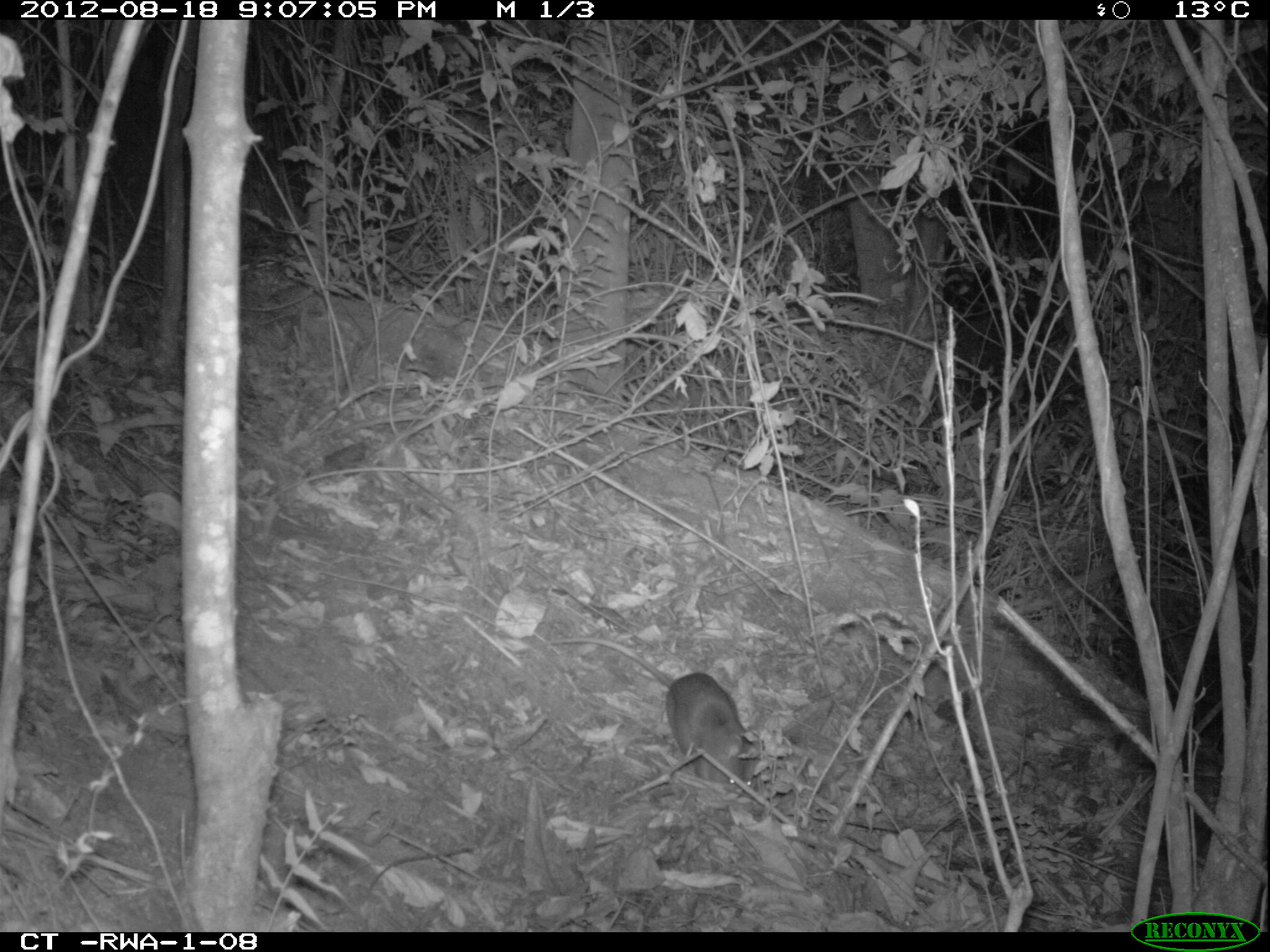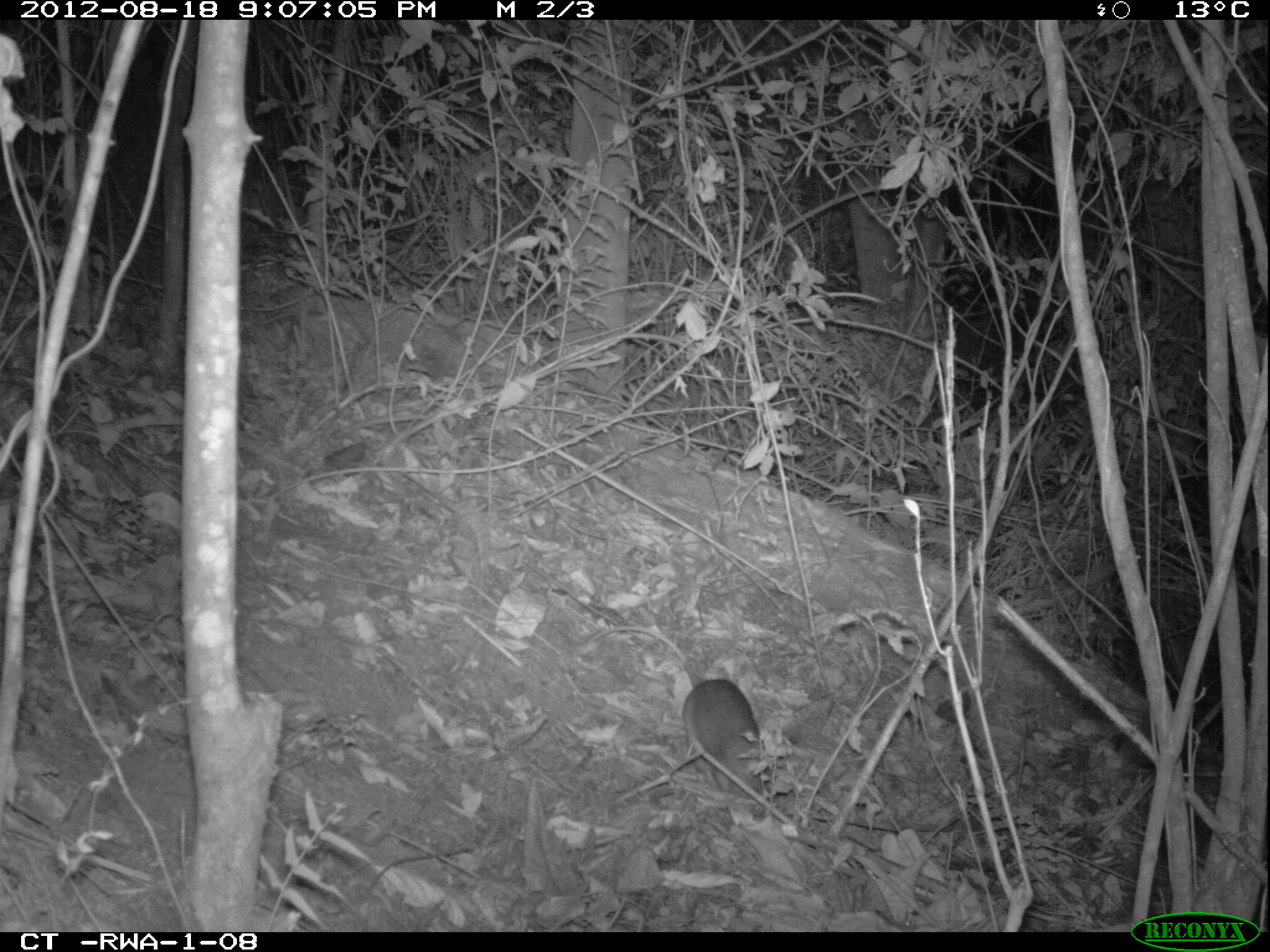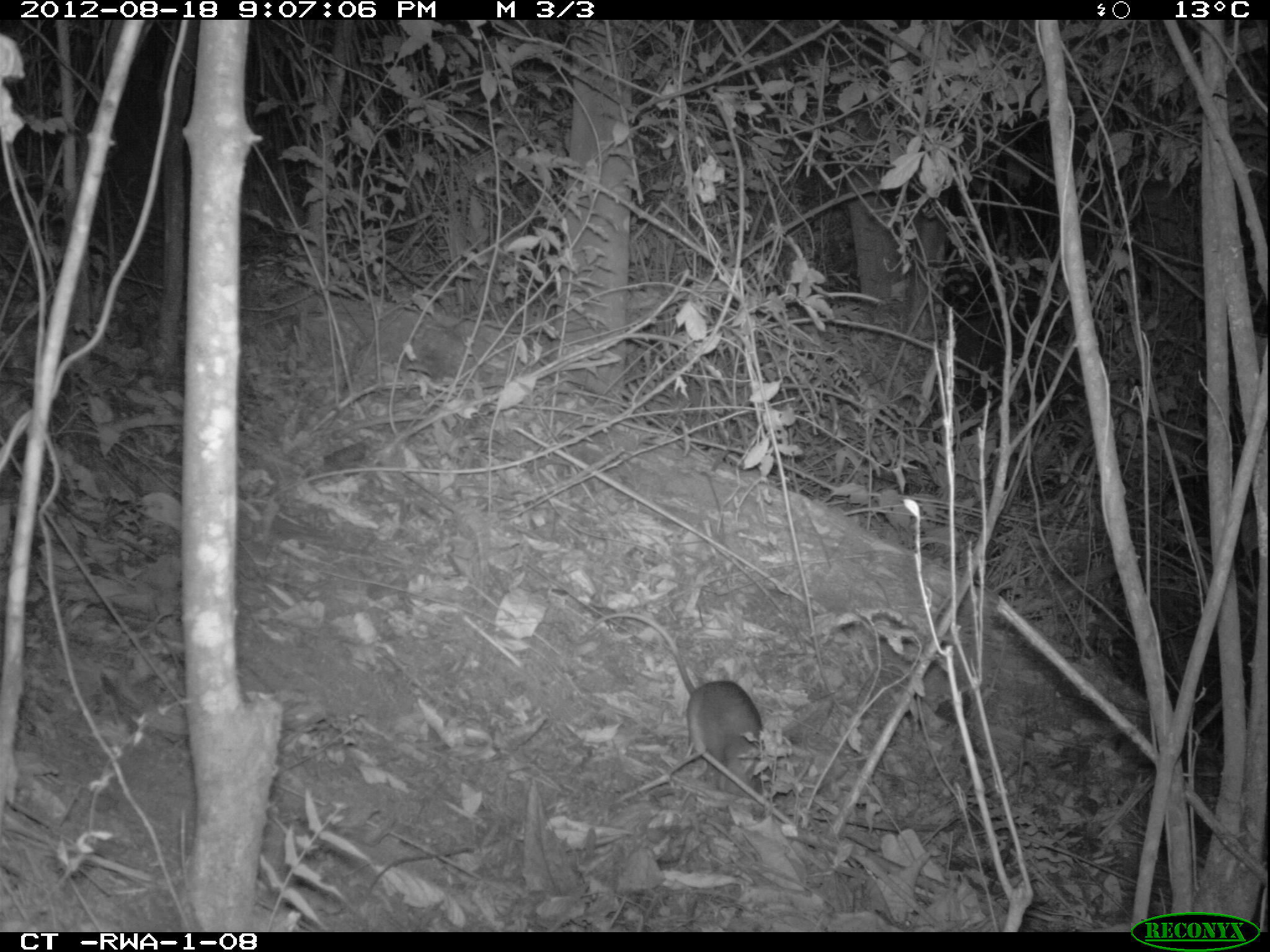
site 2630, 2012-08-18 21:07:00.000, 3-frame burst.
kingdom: Animalia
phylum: Chordata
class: Mammalia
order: Rodentia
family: Nesomyidae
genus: Cricetomys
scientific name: Cricetomys gambianus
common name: african giant pouched rat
Cricetomys gambianus (african giant pouched rat), count 1.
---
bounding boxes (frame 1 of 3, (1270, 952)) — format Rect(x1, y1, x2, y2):
cricetomys gambianus: Rect(530, 636, 761, 799)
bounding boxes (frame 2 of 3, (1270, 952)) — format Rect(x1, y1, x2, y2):
cricetomys gambianus: Rect(589, 626, 766, 821)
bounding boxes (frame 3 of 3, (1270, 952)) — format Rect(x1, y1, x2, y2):
cricetomys gambianus: Rect(578, 612, 769, 828)